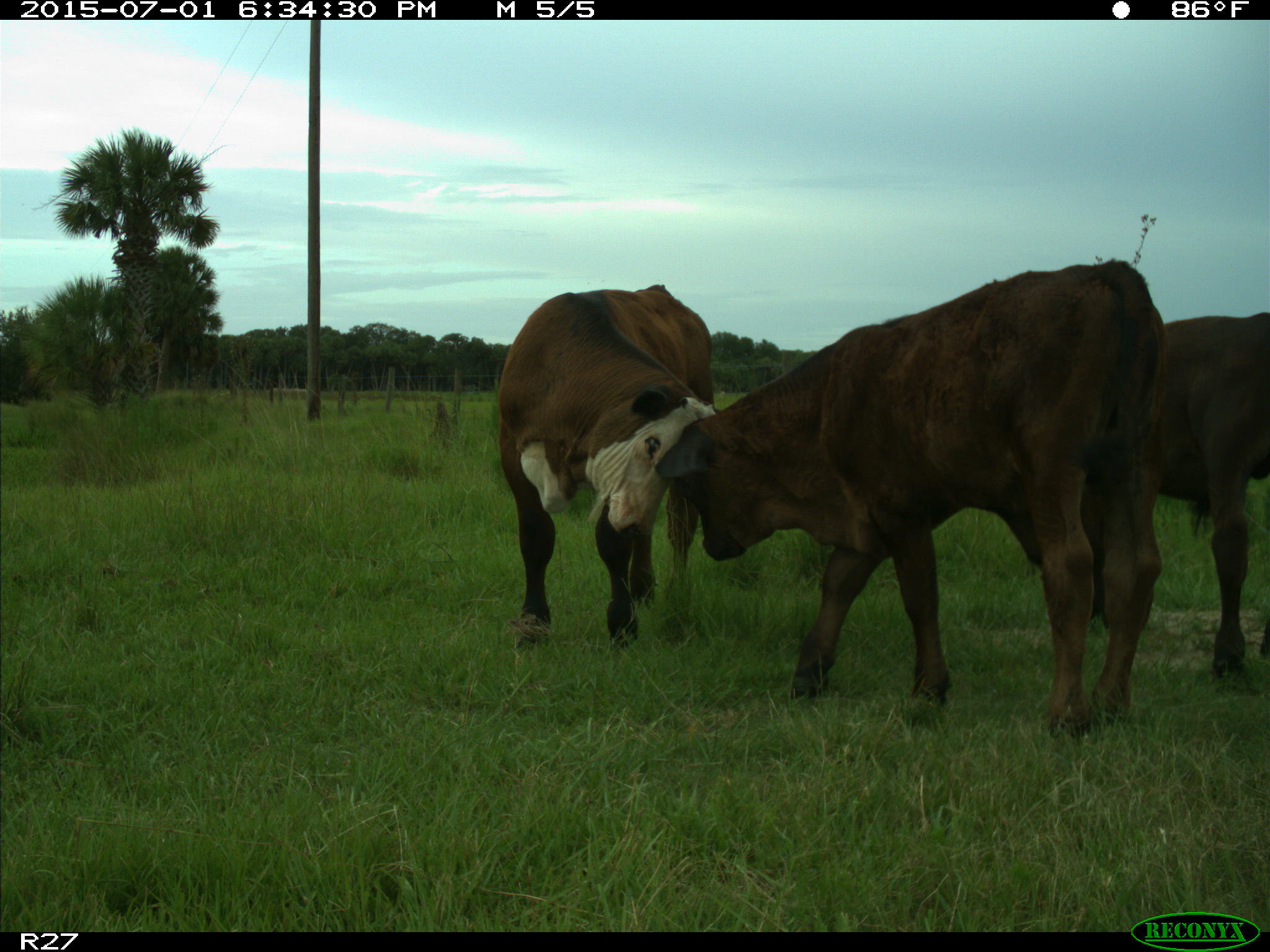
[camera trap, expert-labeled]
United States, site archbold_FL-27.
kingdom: Animalia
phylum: Chordata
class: Mammalia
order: Artiodactyla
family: Bovidae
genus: Bos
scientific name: Bos taurus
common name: domestic cow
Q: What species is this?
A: Bos taurus (domestic cow).